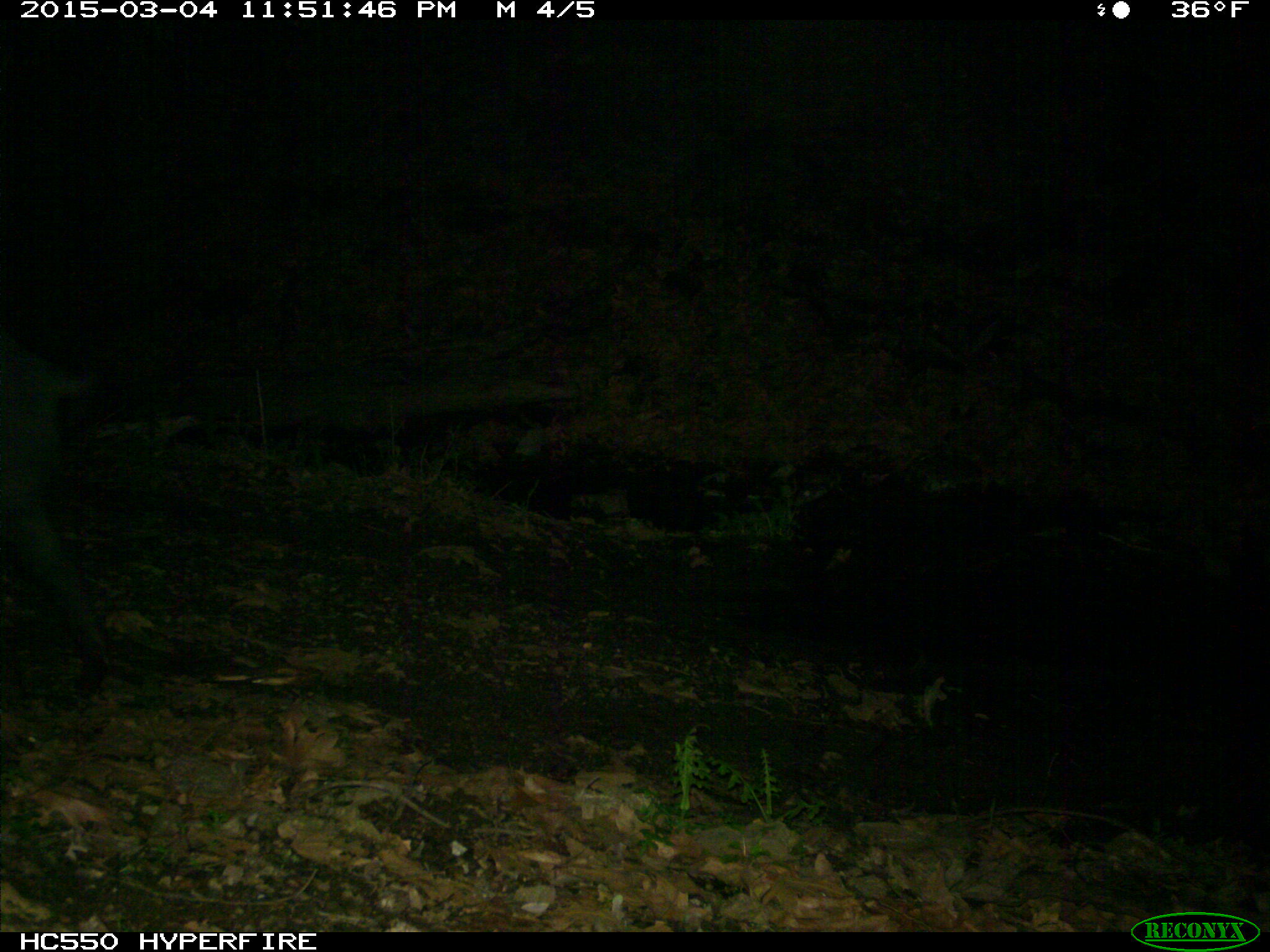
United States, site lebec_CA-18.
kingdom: Animalia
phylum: Chordata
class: Mammalia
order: Artiodactyla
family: Suidae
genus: Sus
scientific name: Sus scrofa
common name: wild boar